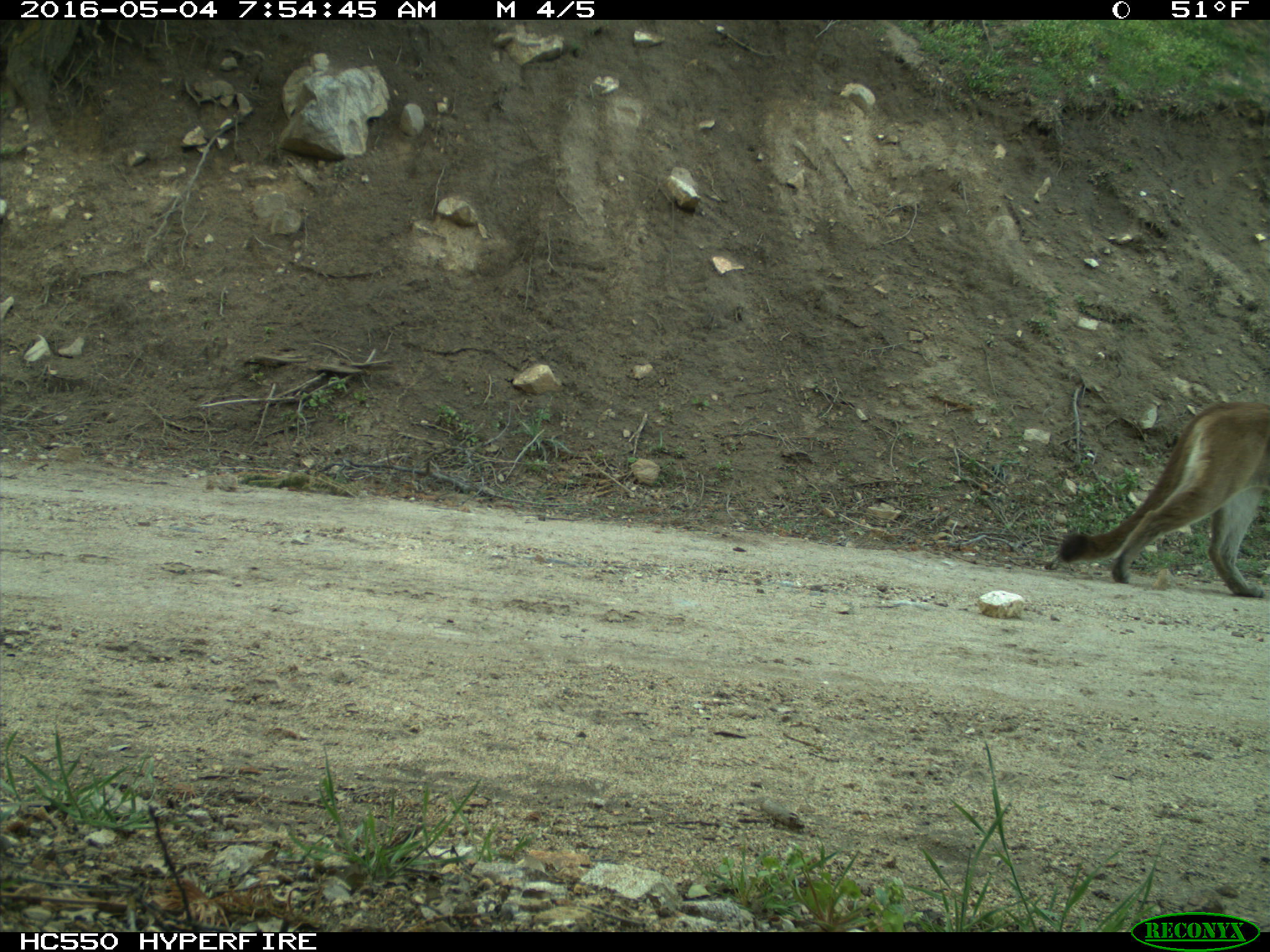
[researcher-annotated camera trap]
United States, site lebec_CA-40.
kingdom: Animalia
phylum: Chordata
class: Mammalia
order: Carnivora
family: Felidae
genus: Puma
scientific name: Puma concolor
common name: mountain lion